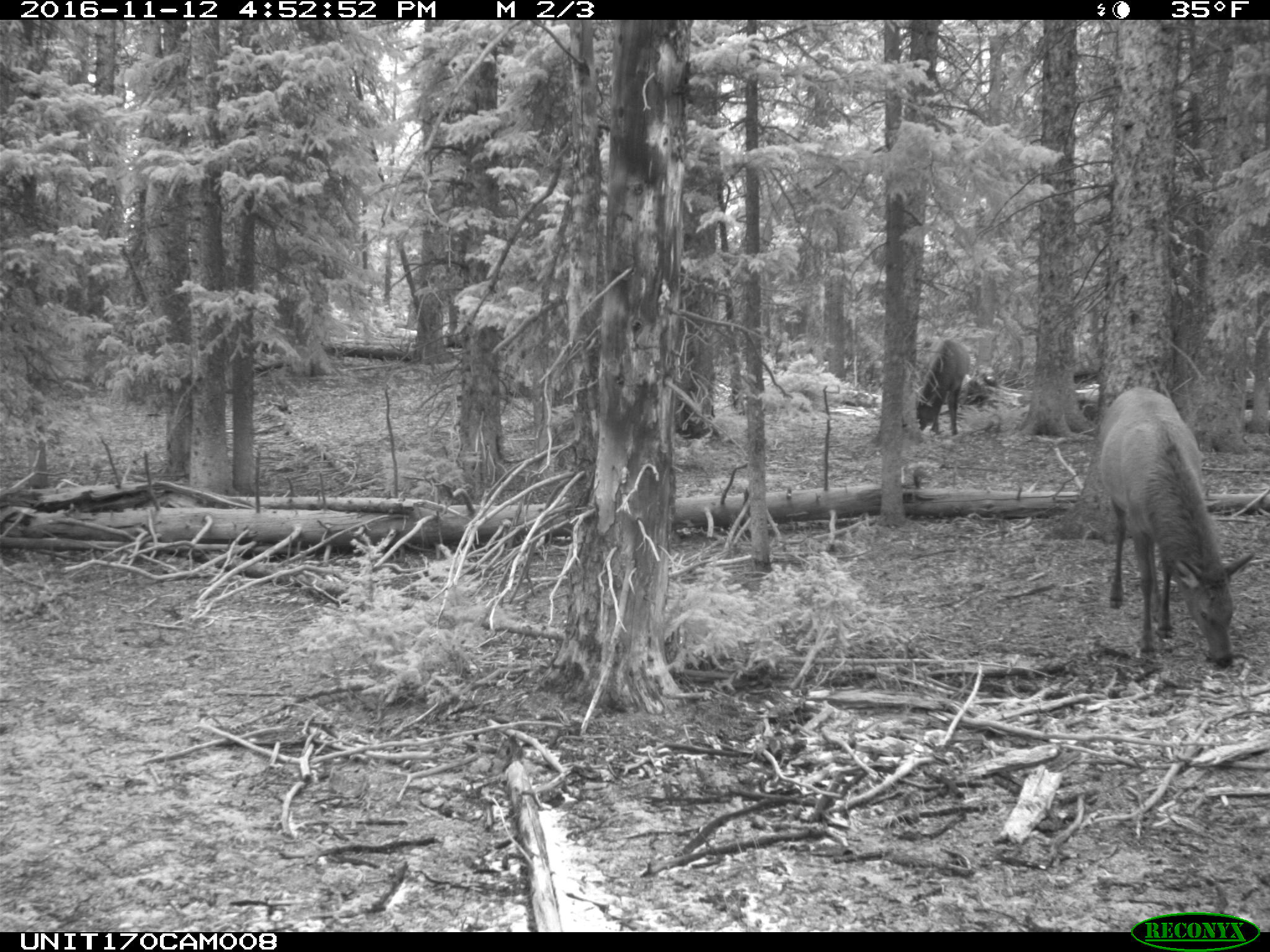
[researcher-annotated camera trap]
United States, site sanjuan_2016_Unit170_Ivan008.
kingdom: Animalia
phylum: Chordata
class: Mammalia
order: Artiodactyla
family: Cervidae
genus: Cervus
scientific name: Cervus elaphus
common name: red deer